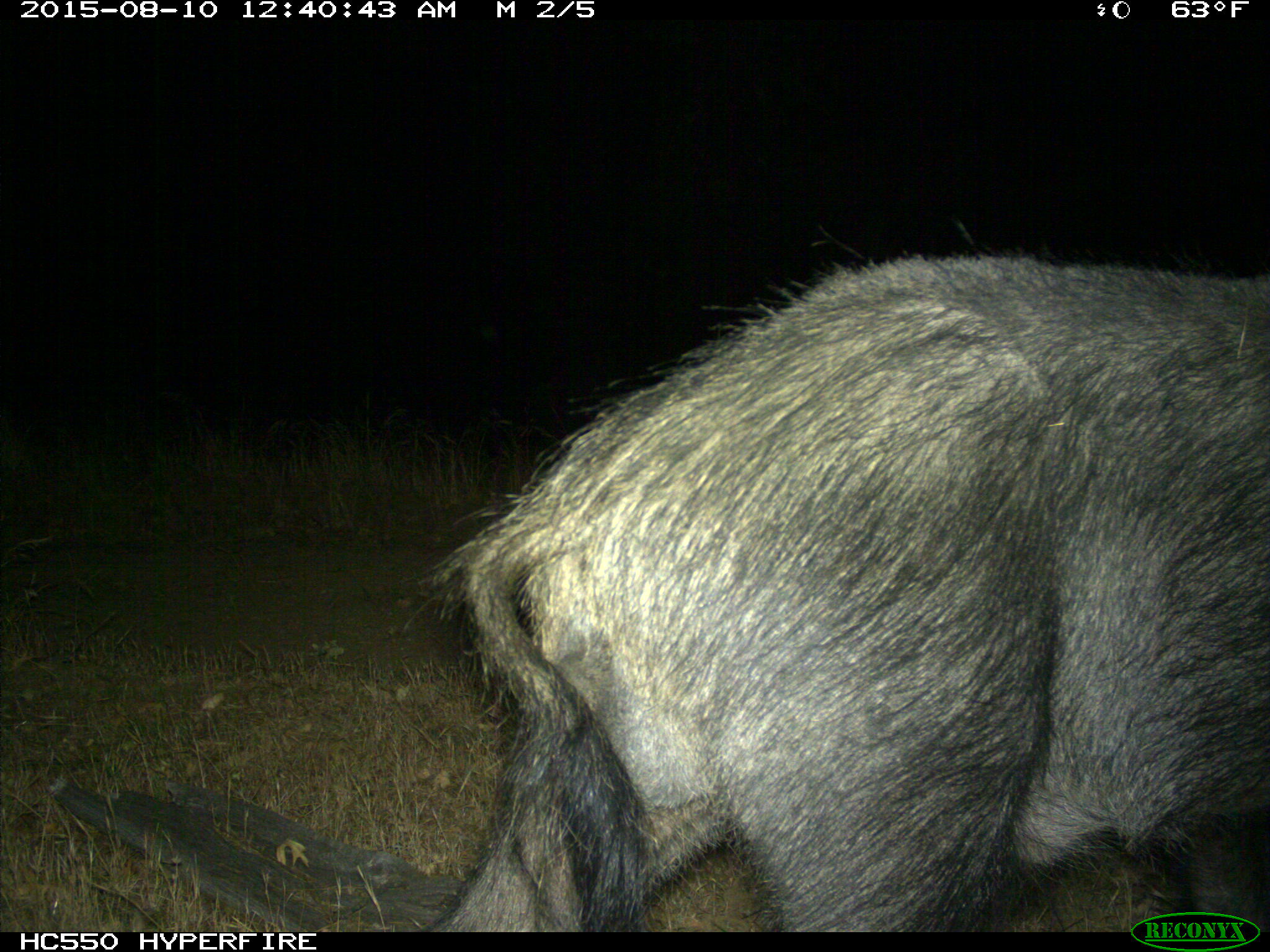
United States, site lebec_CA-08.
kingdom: Animalia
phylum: Chordata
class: Mammalia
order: Artiodactyla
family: Suidae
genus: Sus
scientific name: Sus scrofa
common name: wild boar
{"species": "Sus scrofa (wild boar)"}